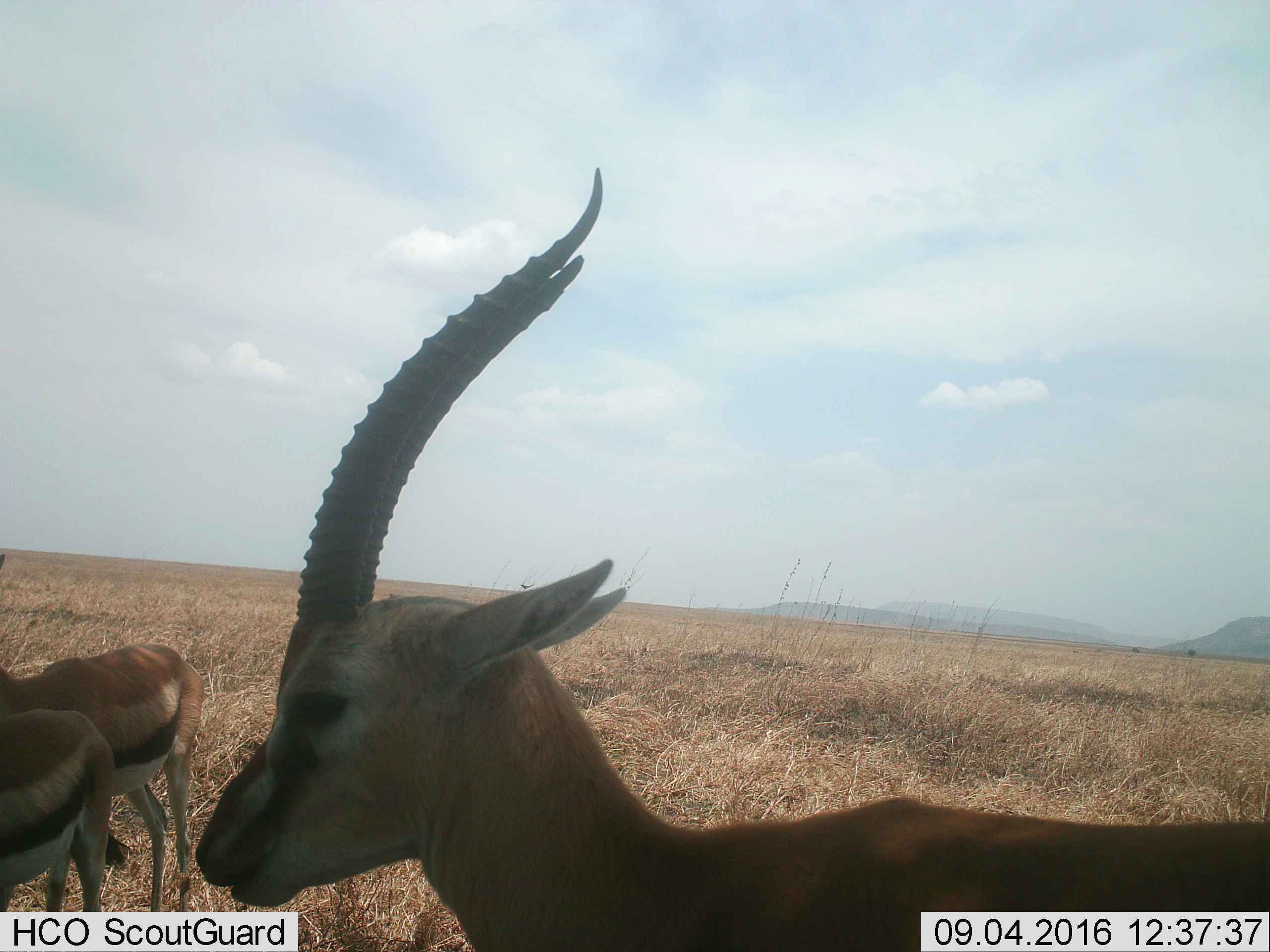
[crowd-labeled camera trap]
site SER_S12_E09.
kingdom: Animalia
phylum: Chordata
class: Mammalia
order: Artiodactyla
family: Bovidae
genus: Eudorcas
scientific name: Eudorcas thomsonii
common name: thomson's gazelle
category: gazellethomsons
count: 3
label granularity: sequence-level